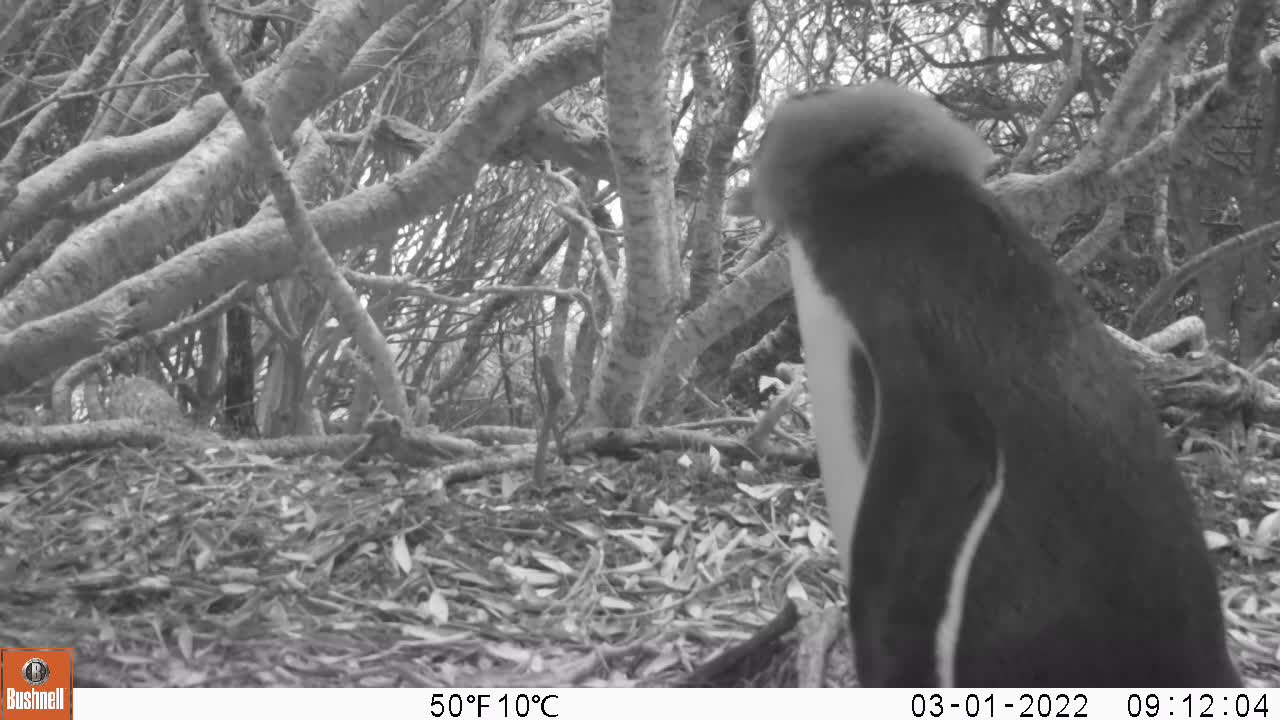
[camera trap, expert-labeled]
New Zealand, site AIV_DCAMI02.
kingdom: Animalia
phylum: Chordata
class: Aves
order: Sphenisciformes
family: Spheniscidae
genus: Megadyptes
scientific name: Megadyptes antipodes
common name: yellow-eyed penguin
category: yellow eyed penguin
Yellow eyed penguin (yellow-eyed penguin) (Megadyptes antipodes).